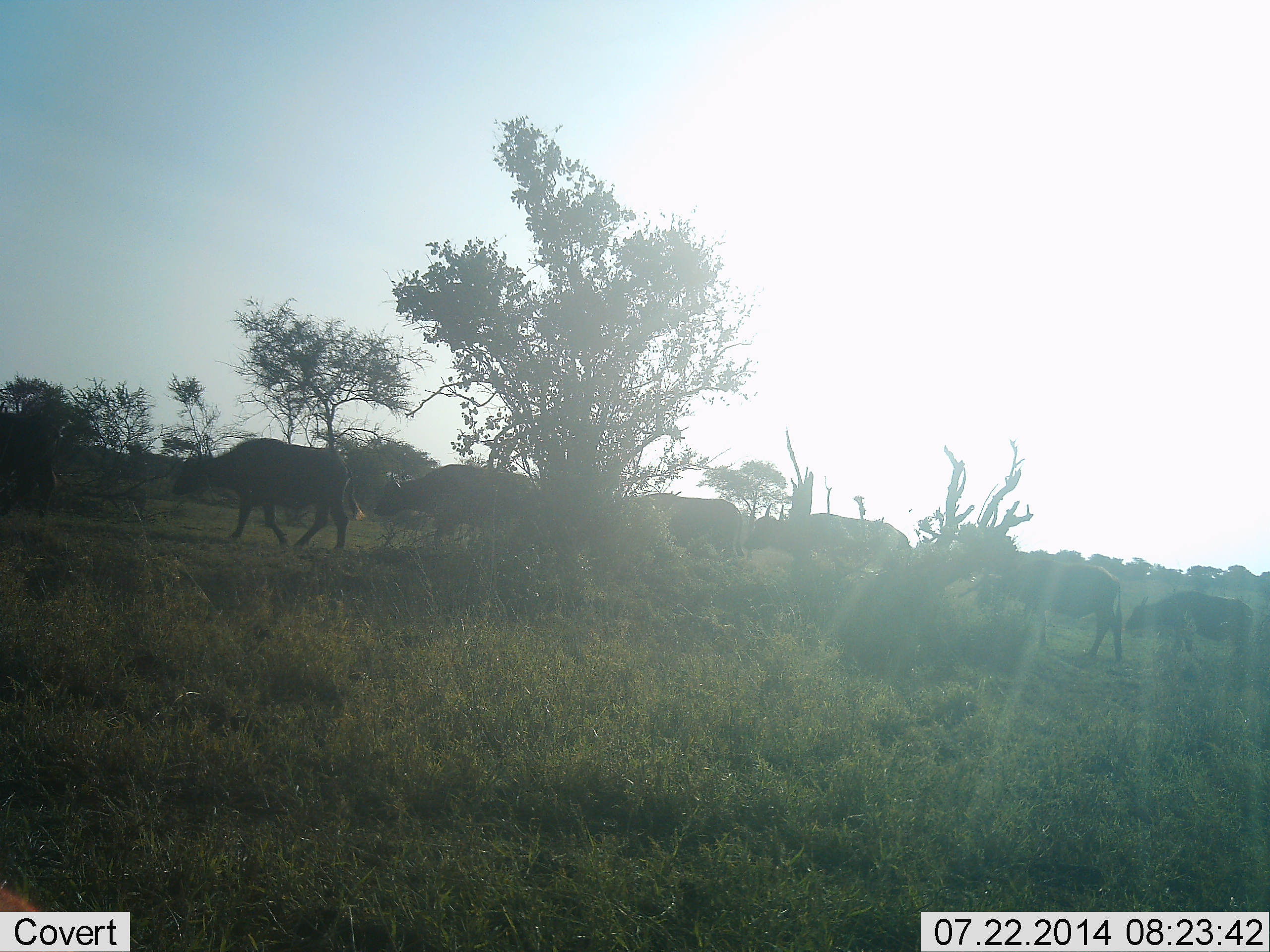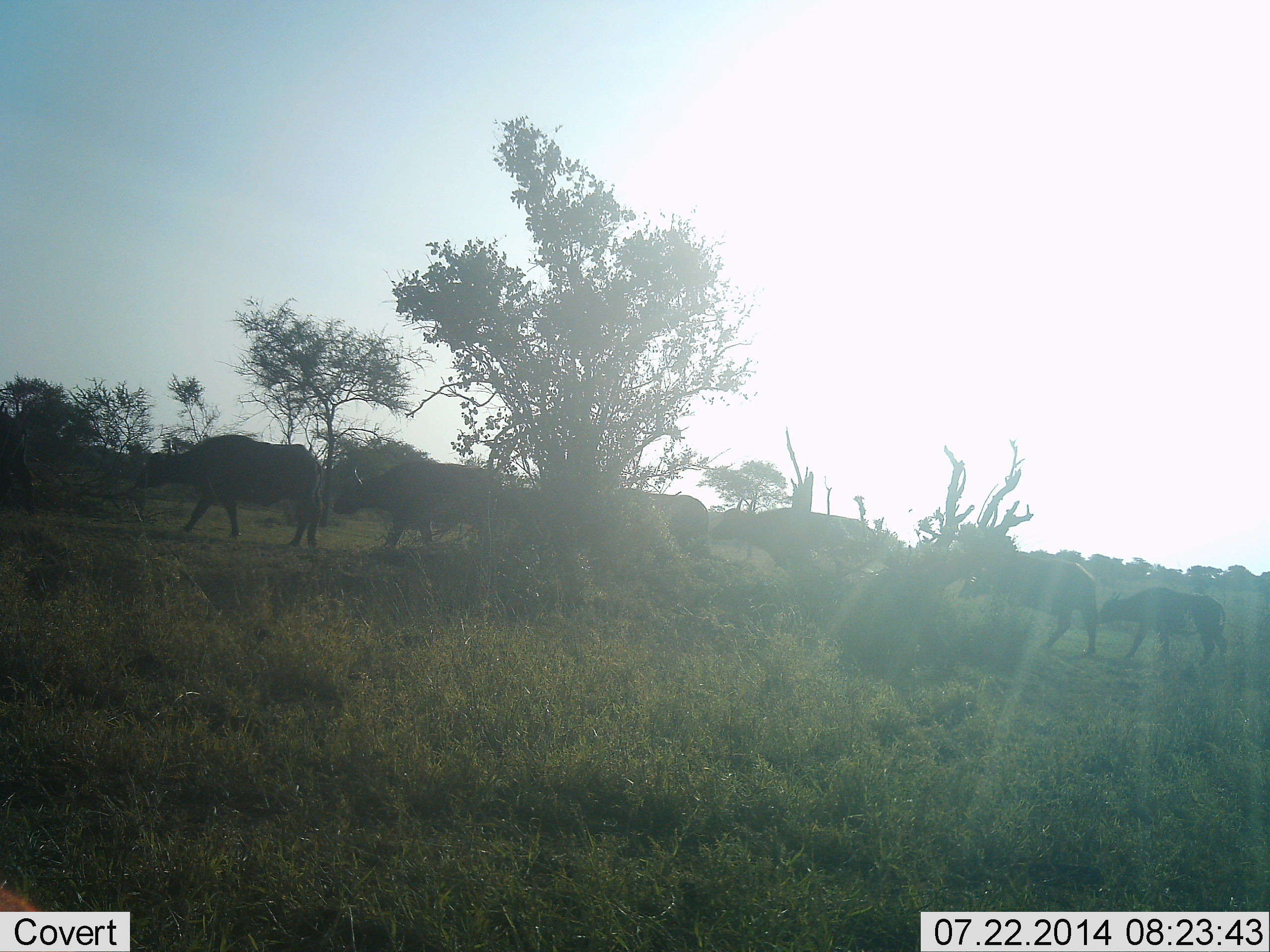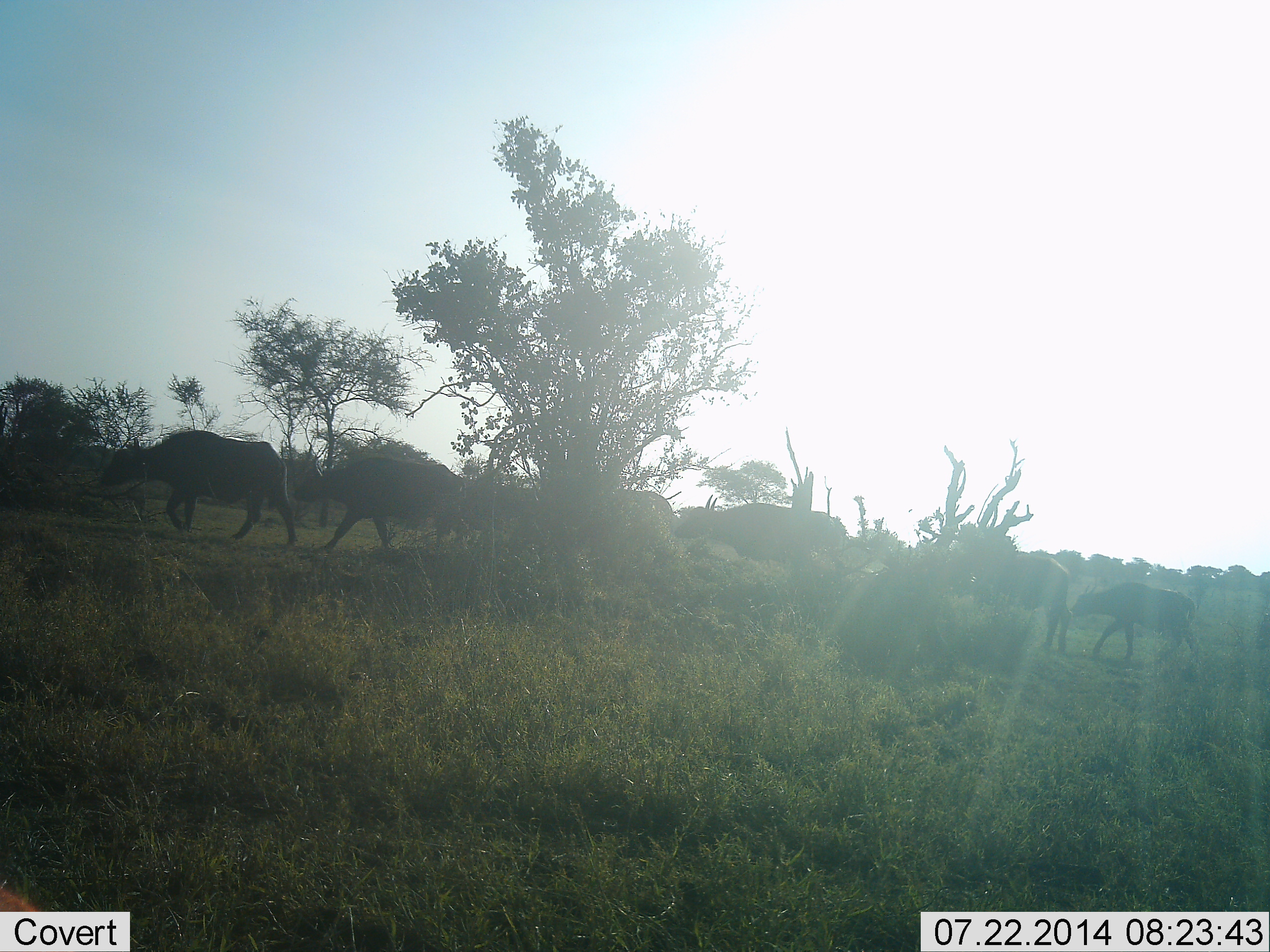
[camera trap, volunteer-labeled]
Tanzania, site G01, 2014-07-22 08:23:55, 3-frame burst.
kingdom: Animalia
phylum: Chordata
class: Mammalia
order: Artiodactyla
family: Bovidae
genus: Syncerus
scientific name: Syncerus caffer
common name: cape buffalo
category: buffalo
Buffalo (cape buffalo) (Syncerus caffer), count 7. Behavior (volunteer vote fractions): standing 0%, resting 0%, moving 100%, interacting 0%. Young present (vote fraction): 90%. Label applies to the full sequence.